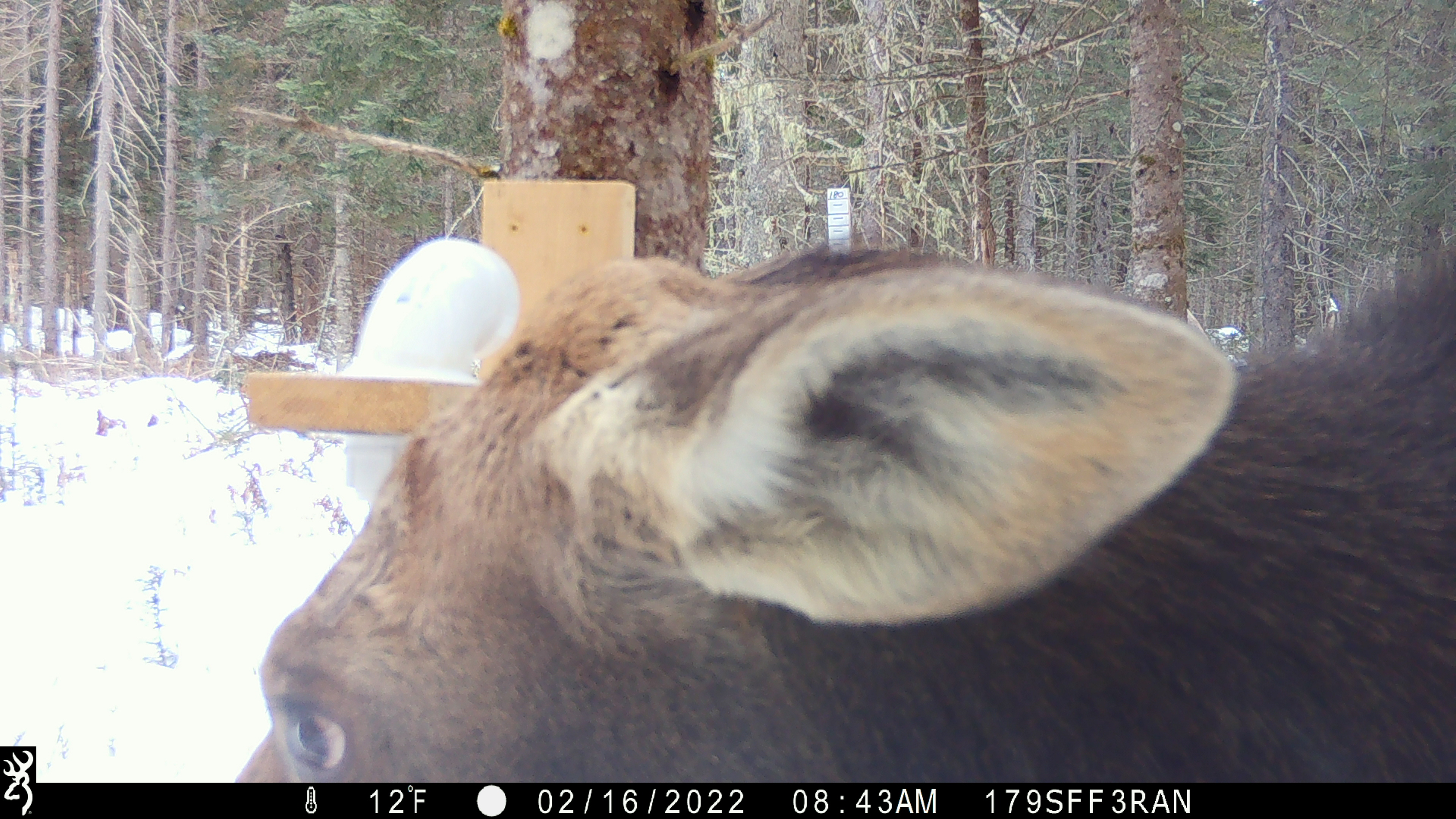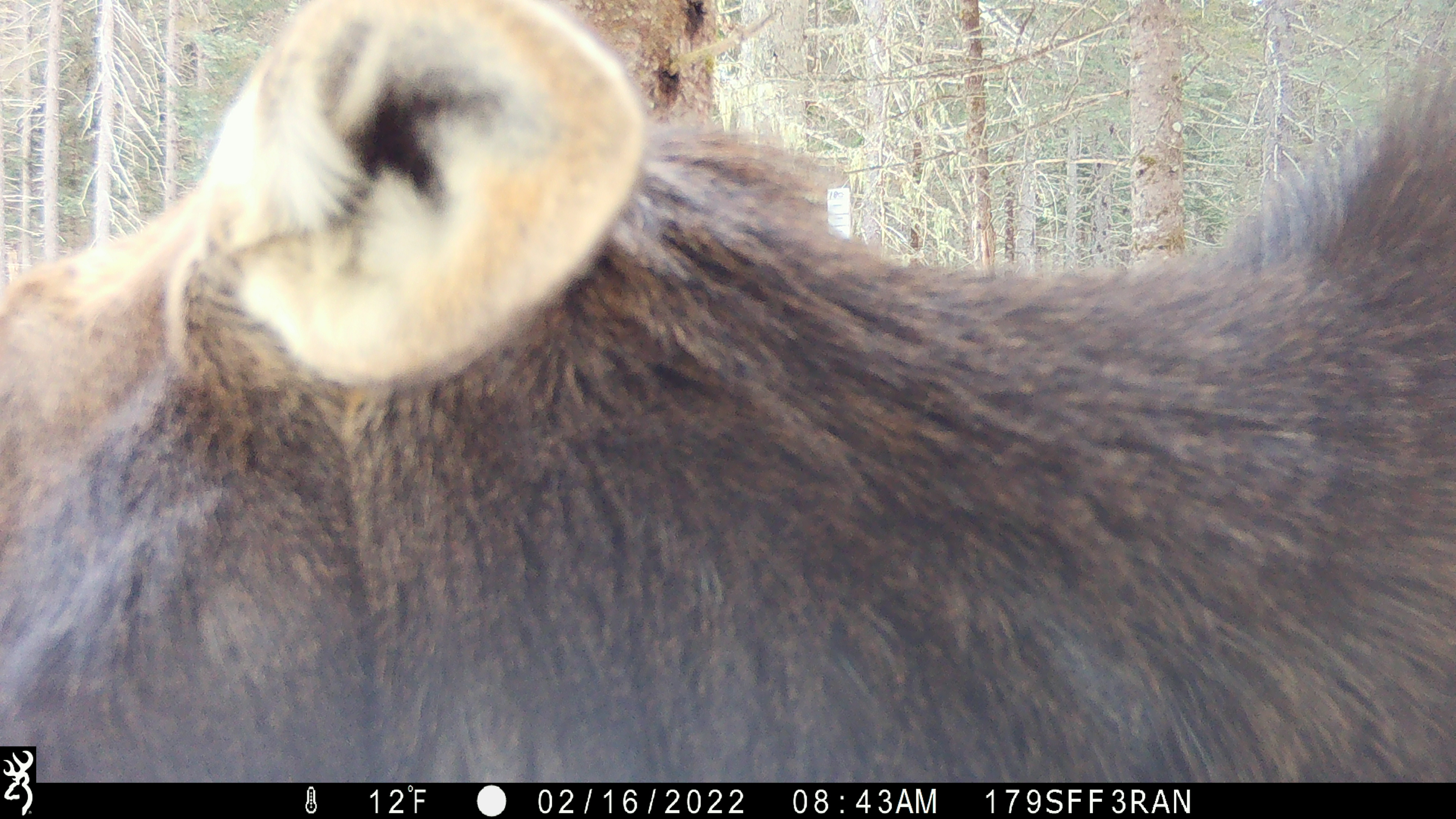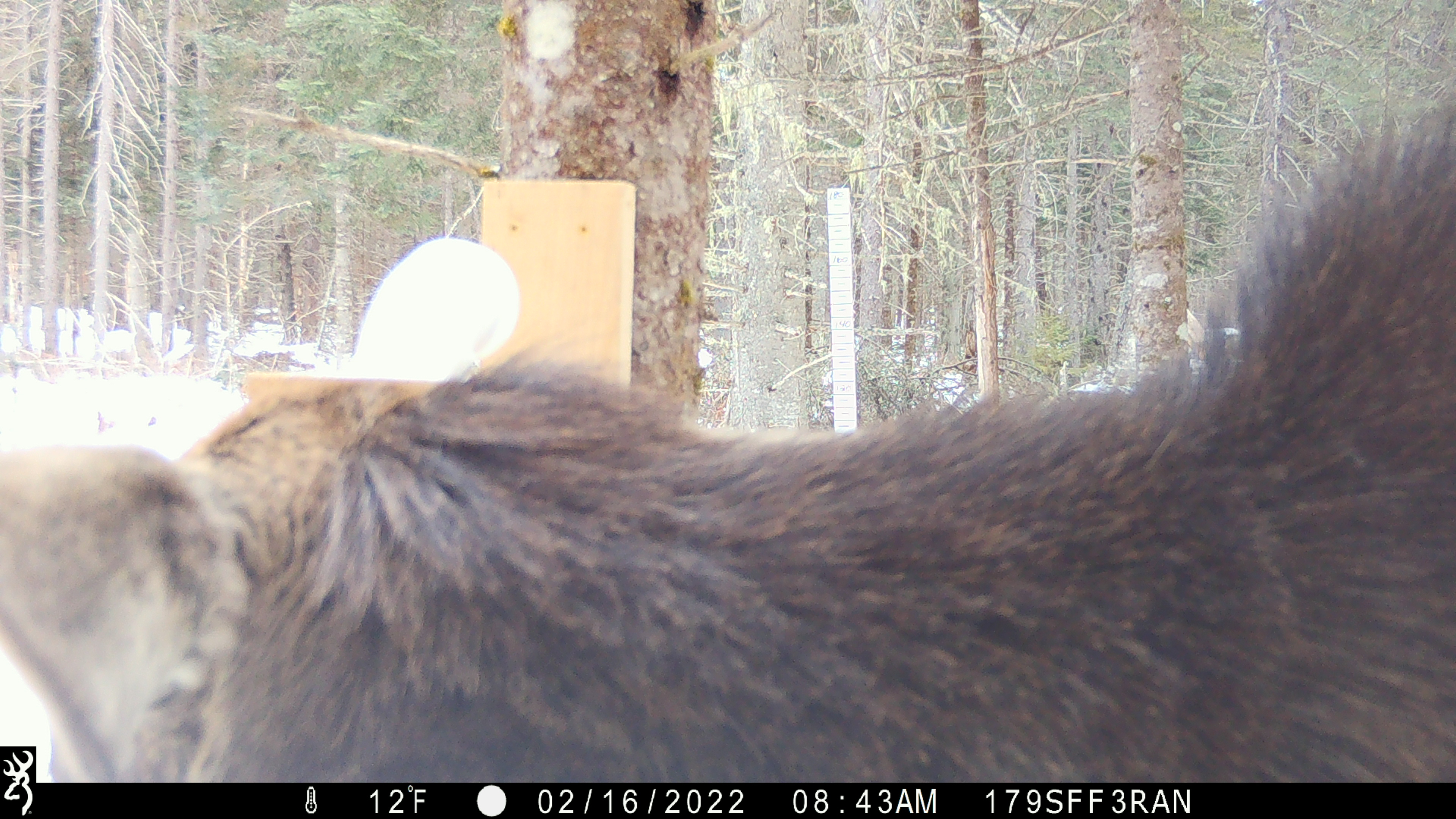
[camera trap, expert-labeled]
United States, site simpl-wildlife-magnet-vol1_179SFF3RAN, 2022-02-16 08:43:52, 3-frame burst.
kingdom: Animalia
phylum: Chordata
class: Mammalia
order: Artiodactyla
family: Cervidae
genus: Alces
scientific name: Alces alces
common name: moose